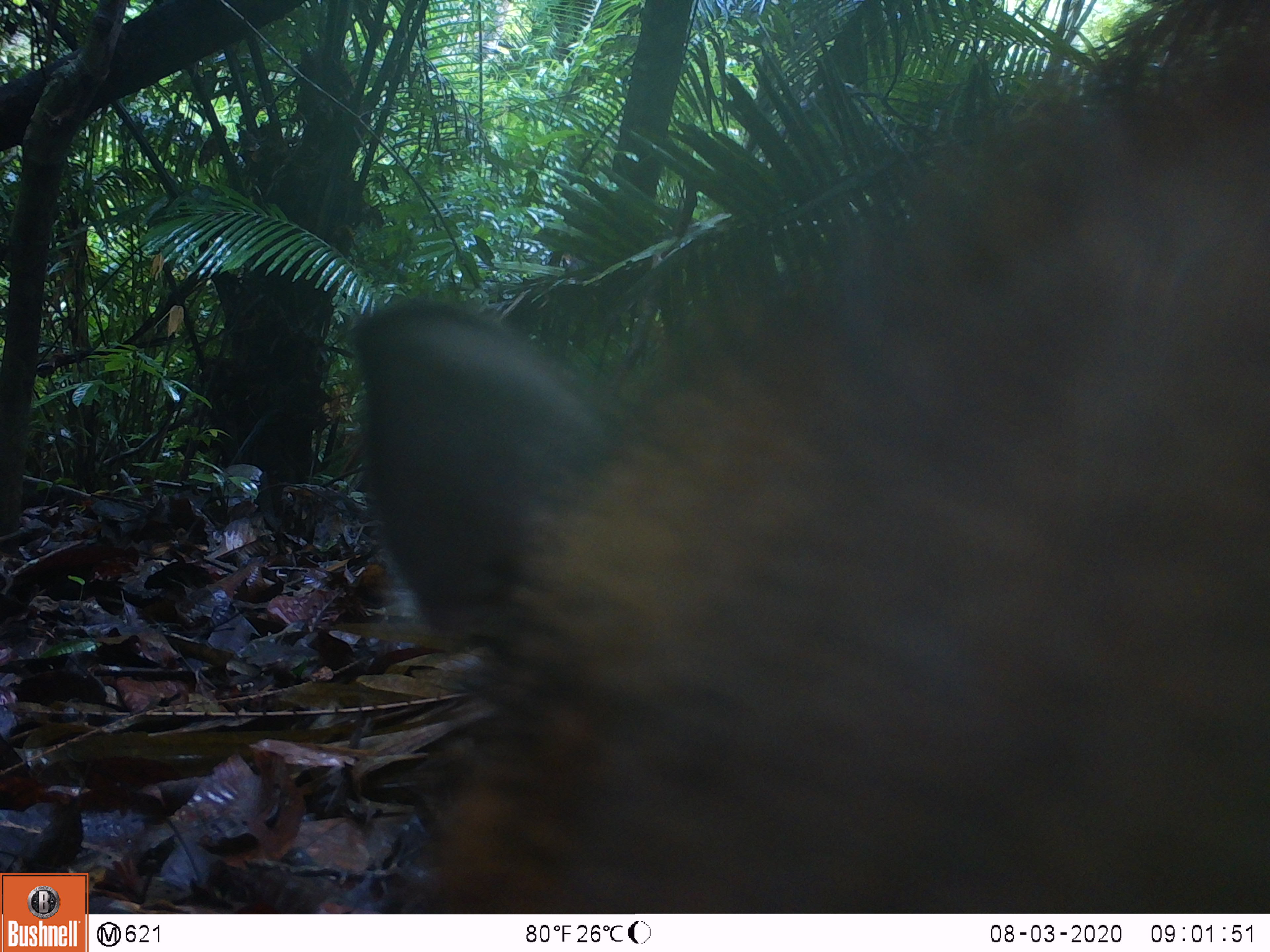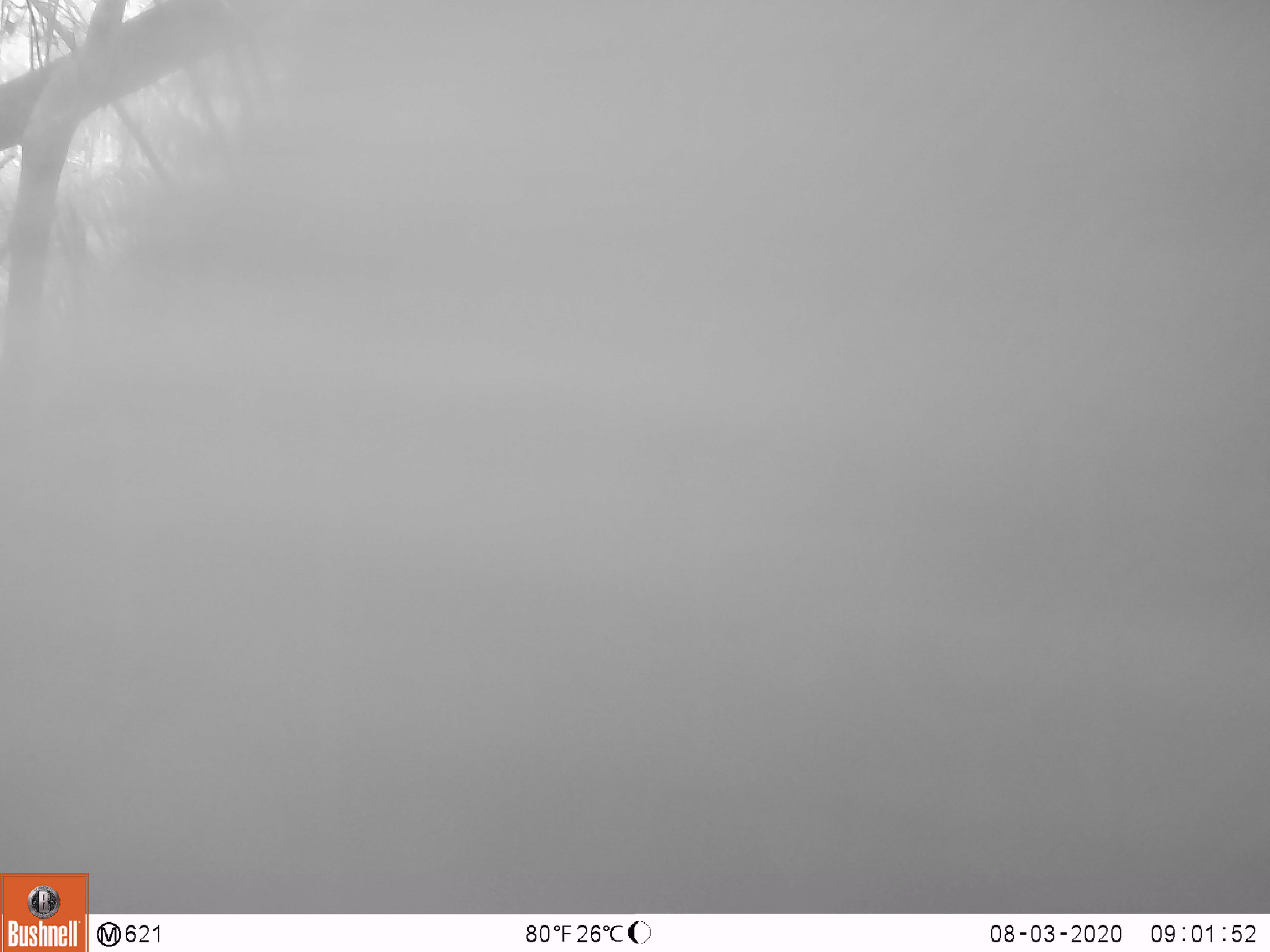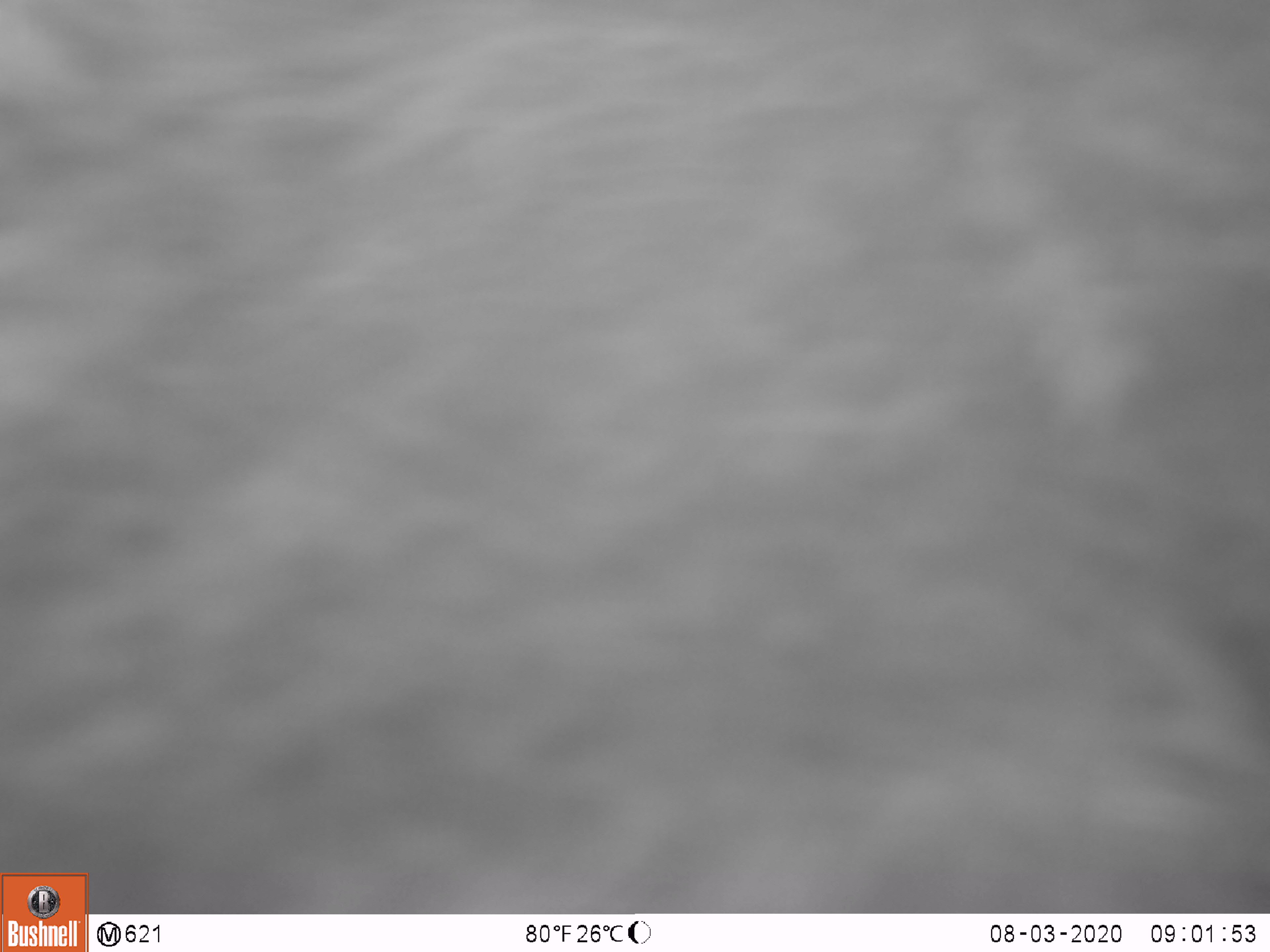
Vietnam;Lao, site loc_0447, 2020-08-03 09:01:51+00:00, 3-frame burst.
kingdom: Animalia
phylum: Chordata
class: Mammalia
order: Artiodactyla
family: Suidae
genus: Sus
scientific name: Sus scrofa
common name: eurasian wild pig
Eurasian wild pig (Sus scrofa). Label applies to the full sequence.